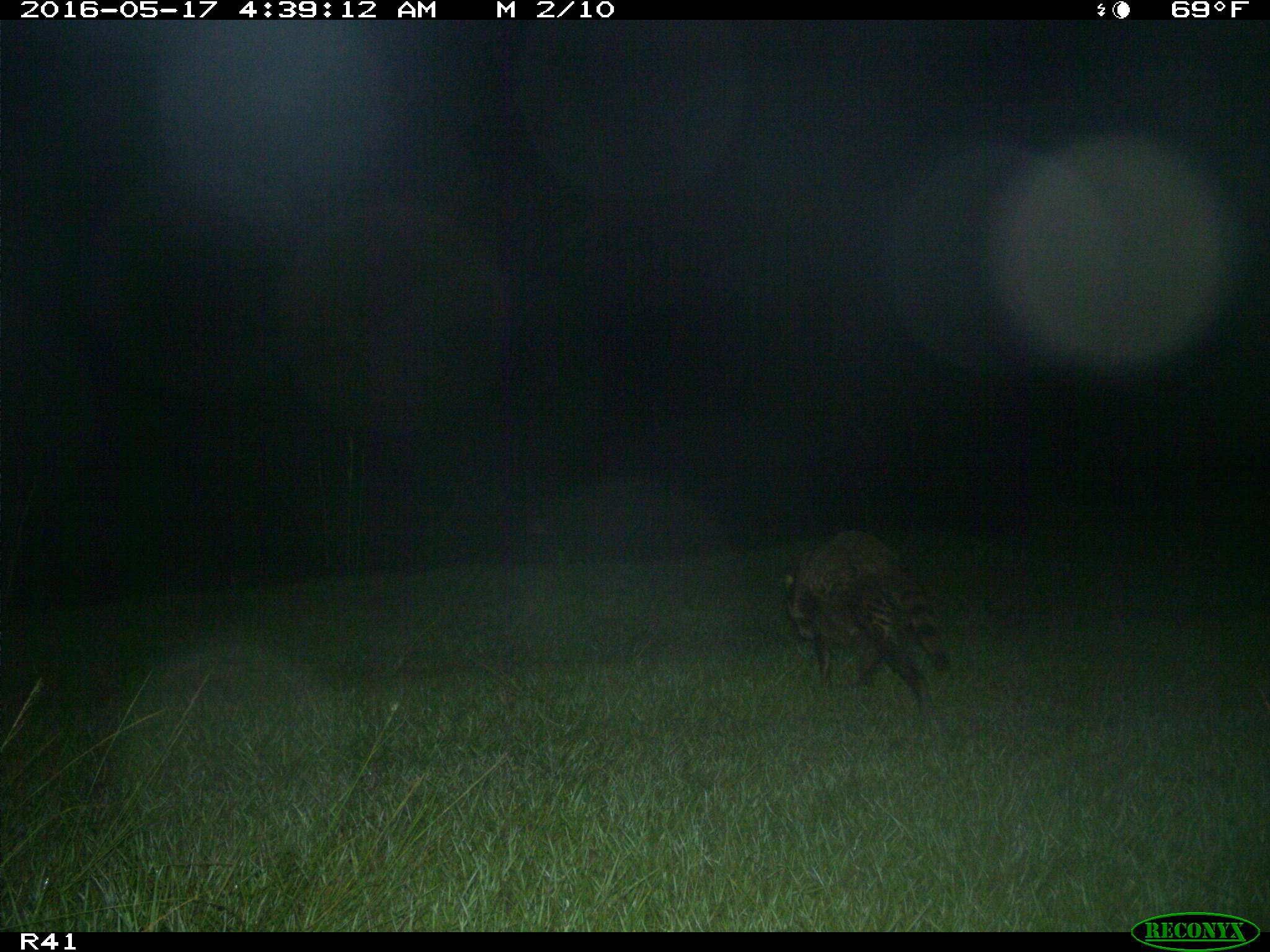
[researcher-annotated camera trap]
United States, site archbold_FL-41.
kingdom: Animalia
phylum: Chordata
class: Mammalia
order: Carnivora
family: Procyonidae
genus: Procyon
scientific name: Procyon lotor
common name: common raccoon